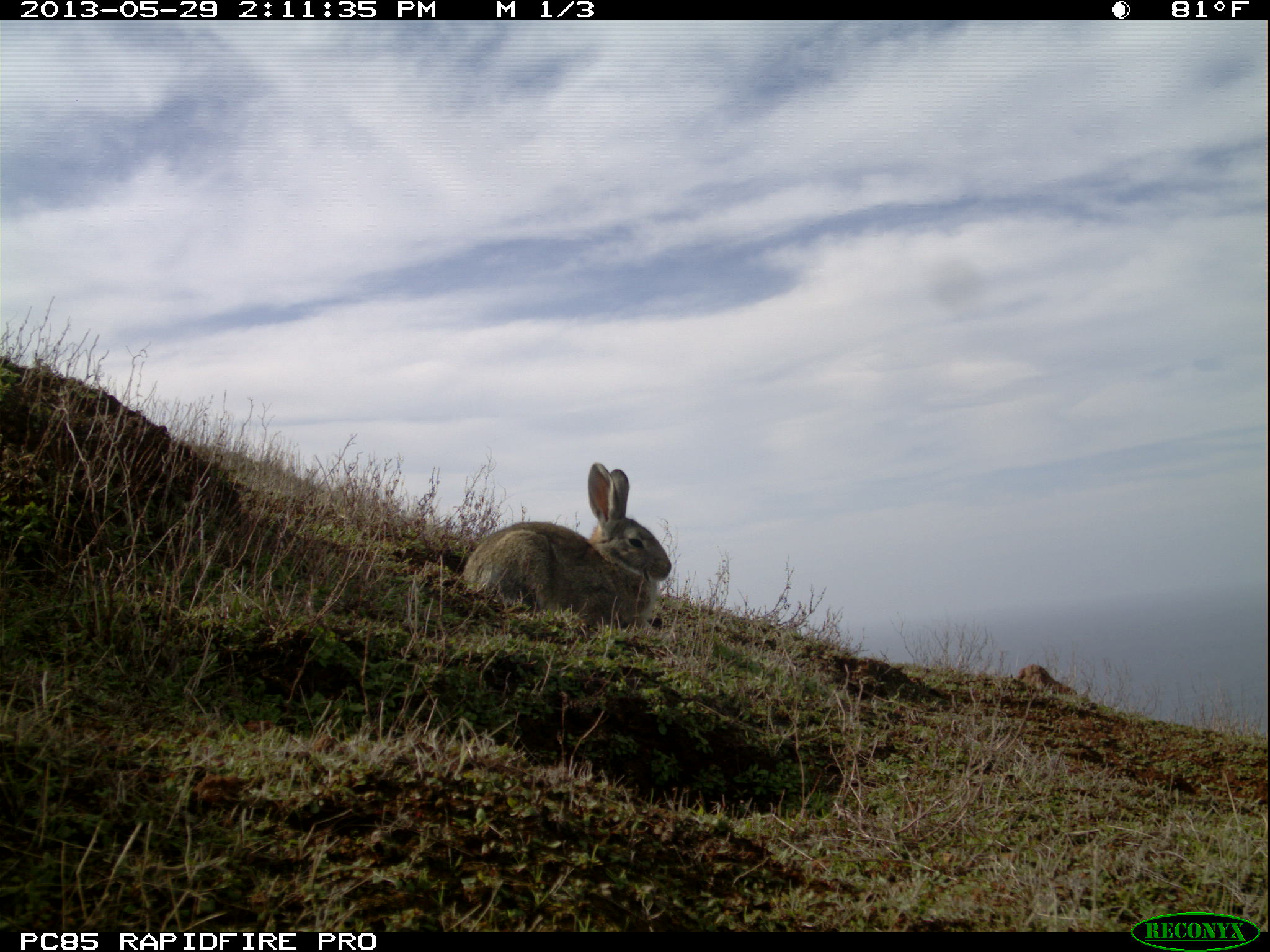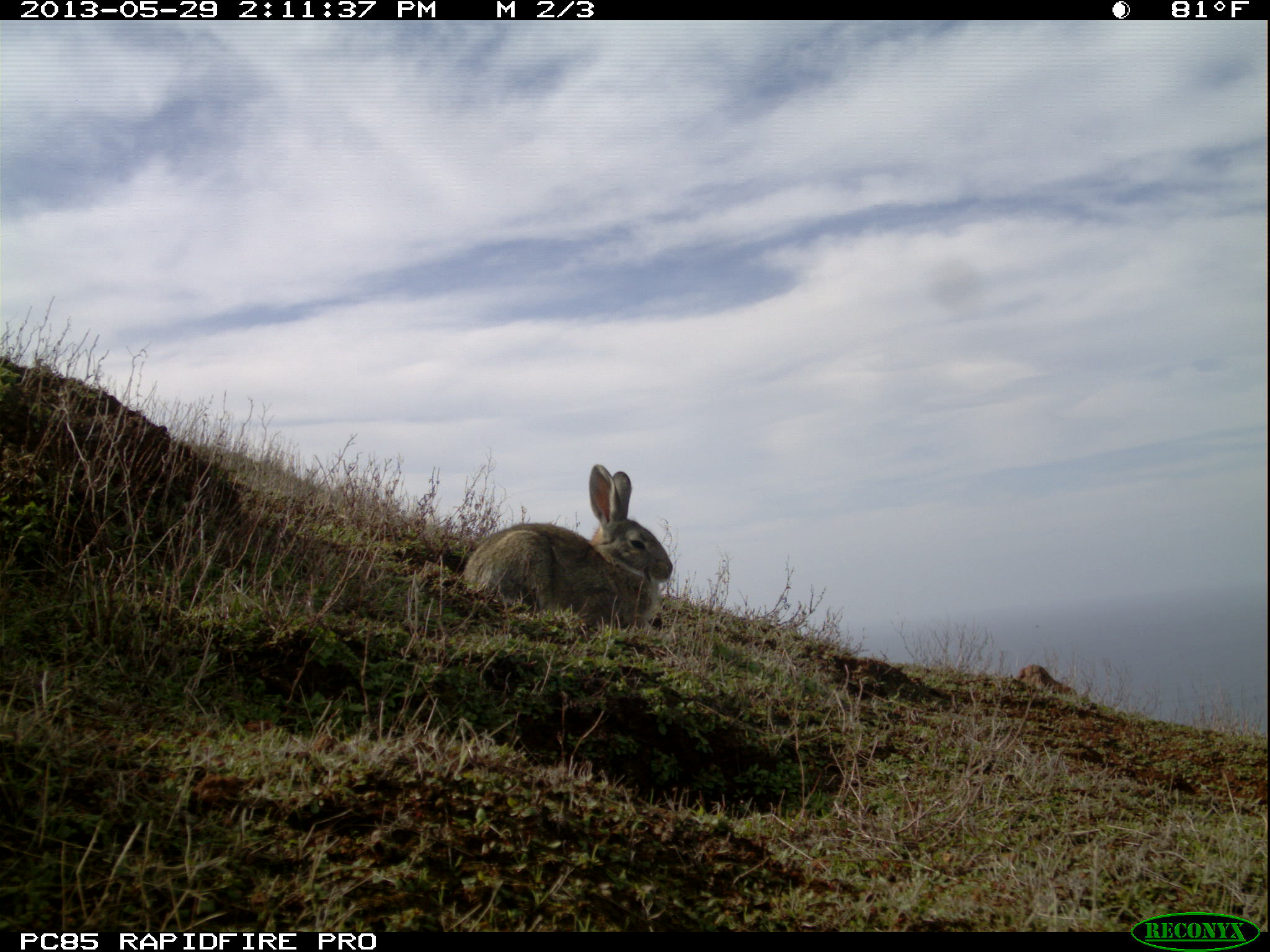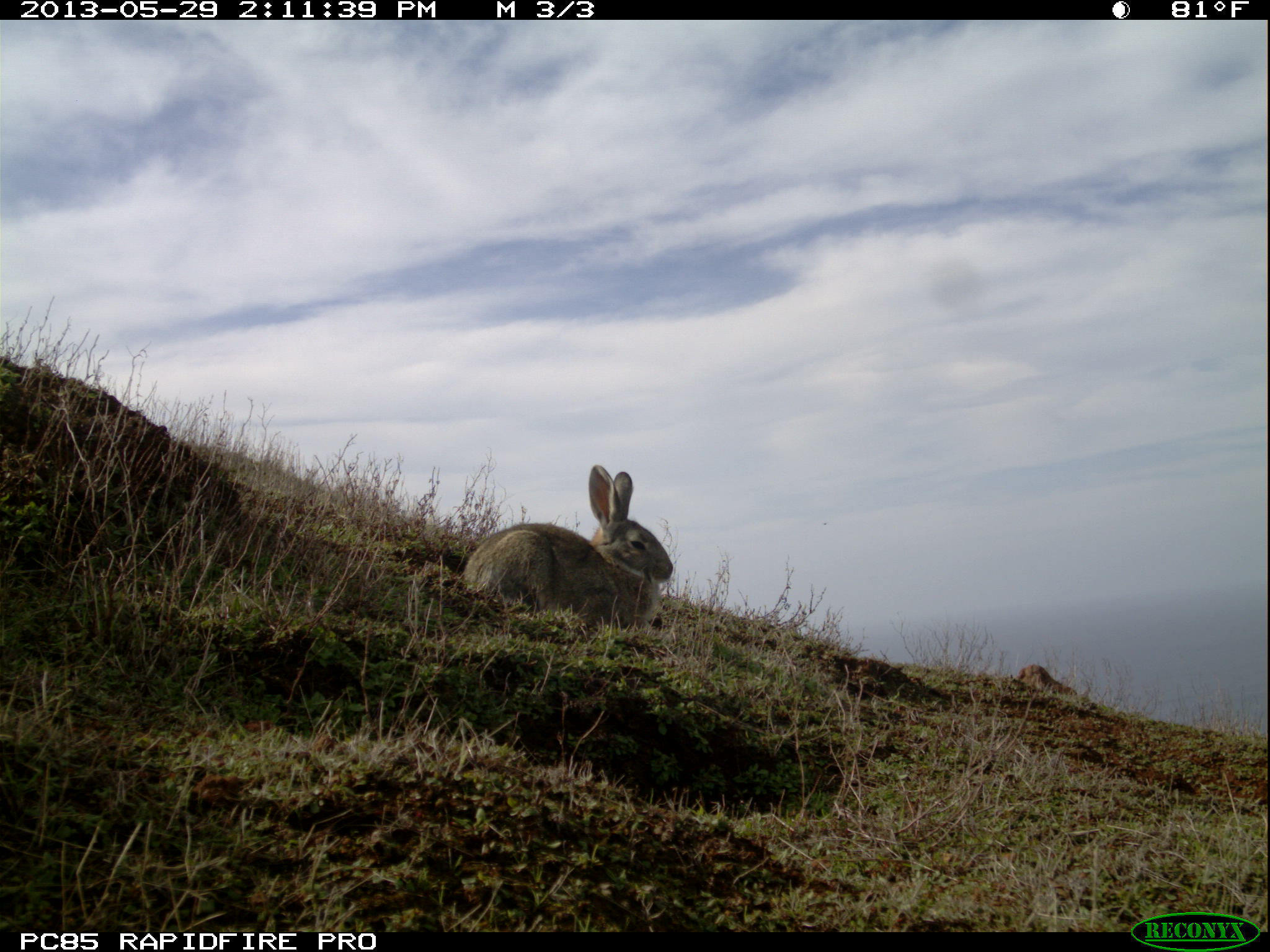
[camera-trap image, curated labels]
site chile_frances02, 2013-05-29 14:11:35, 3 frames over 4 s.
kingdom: Animalia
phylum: Chordata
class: Mammalia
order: Lagomorpha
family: Leporidae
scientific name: Leporidae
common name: rabbits and hares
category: rabbit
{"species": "rabbit (rabbits and hares) (Leporidae)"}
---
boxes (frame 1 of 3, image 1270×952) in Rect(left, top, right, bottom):
rabbit: Rect(451, 460, 673, 638)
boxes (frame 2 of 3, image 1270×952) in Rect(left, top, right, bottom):
rabbit: Rect(451, 462, 674, 637)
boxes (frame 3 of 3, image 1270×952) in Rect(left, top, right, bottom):
rabbit: Rect(452, 462, 675, 638)